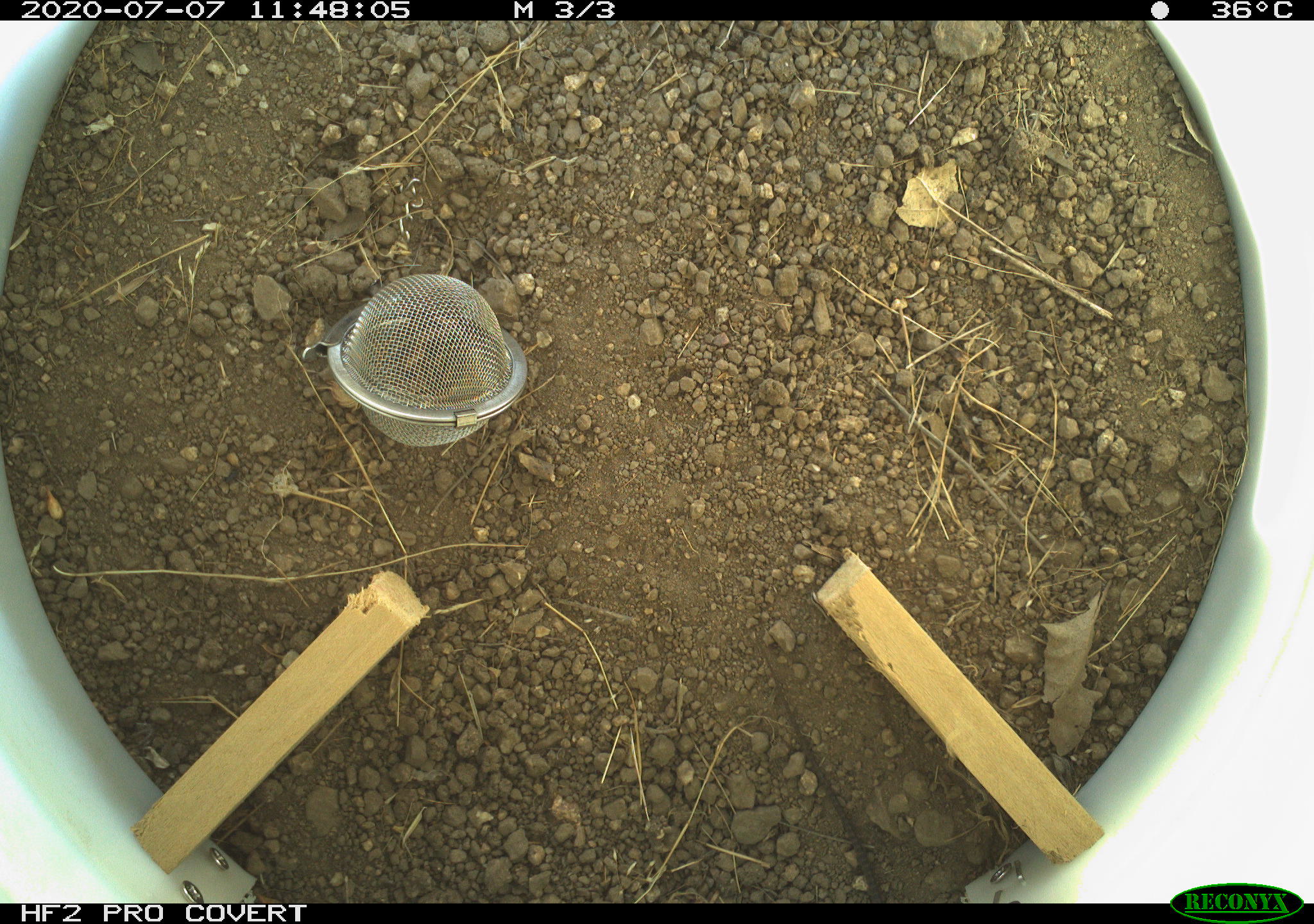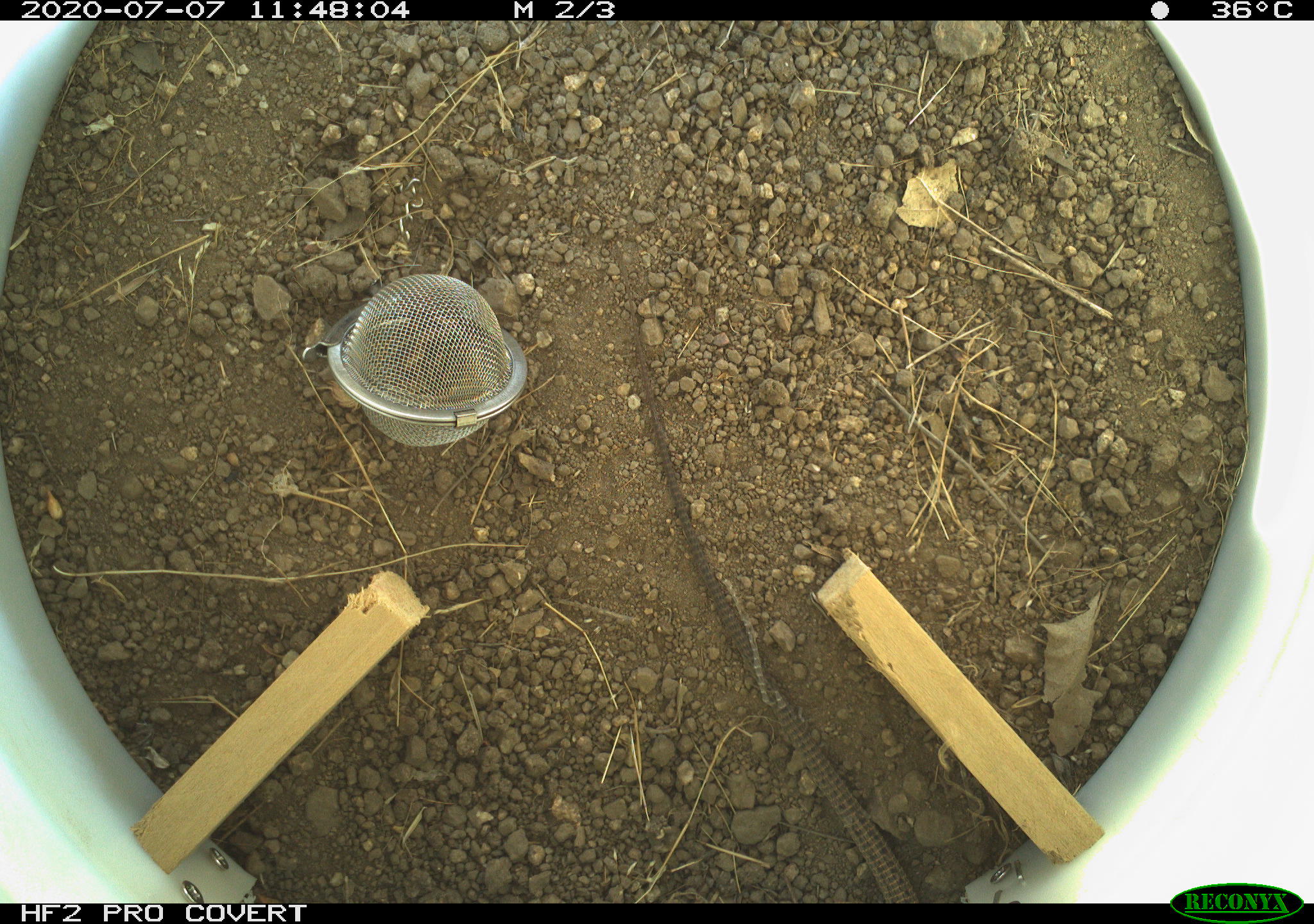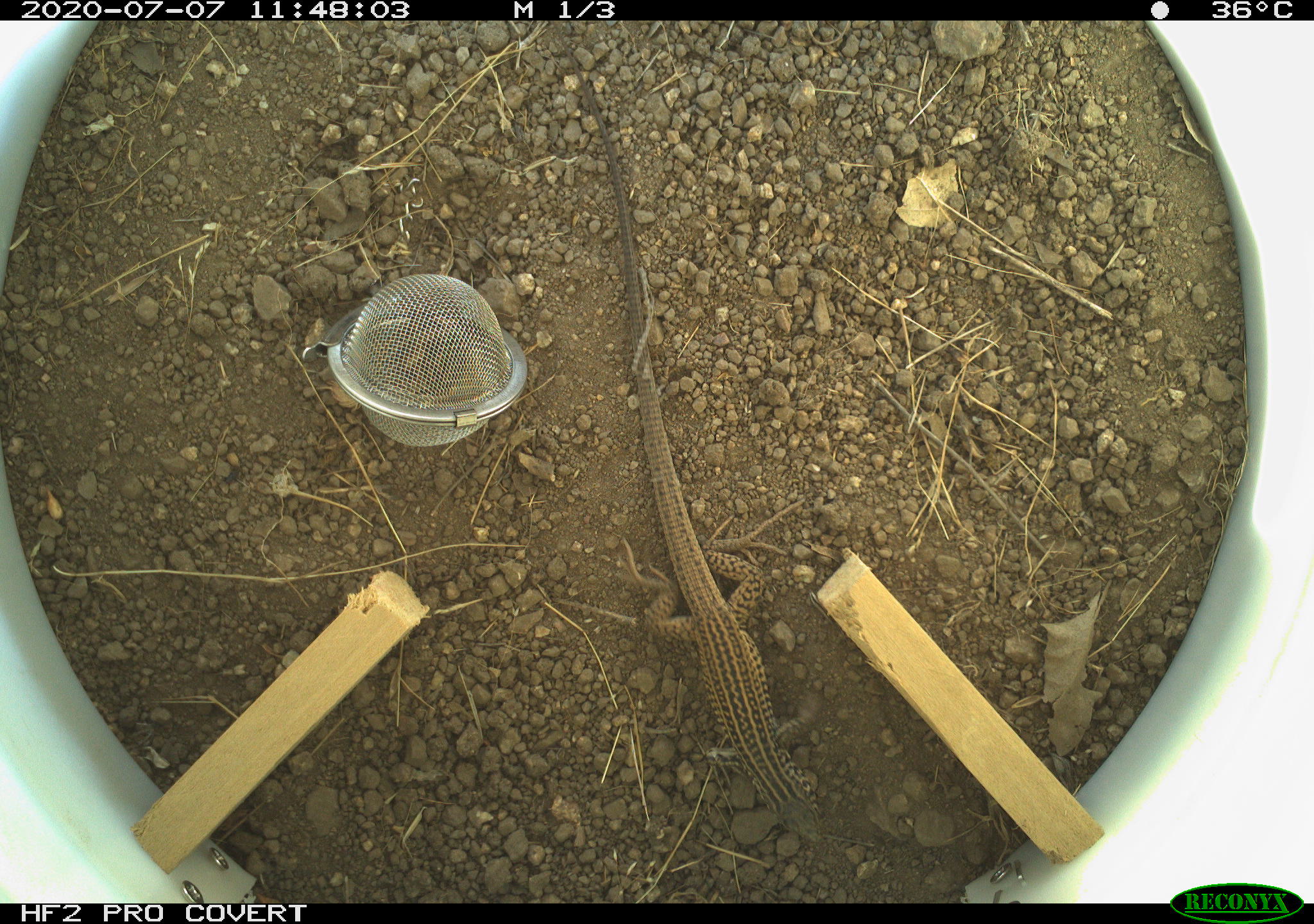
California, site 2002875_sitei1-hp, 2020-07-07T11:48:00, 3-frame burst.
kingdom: Animalia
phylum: Chordata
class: Reptilia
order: Squamata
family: Teiidae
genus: Aspidoscelis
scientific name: Aspidoscelis tigris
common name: western whiptail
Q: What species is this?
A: Western whiptail (Aspidoscelis tigris).